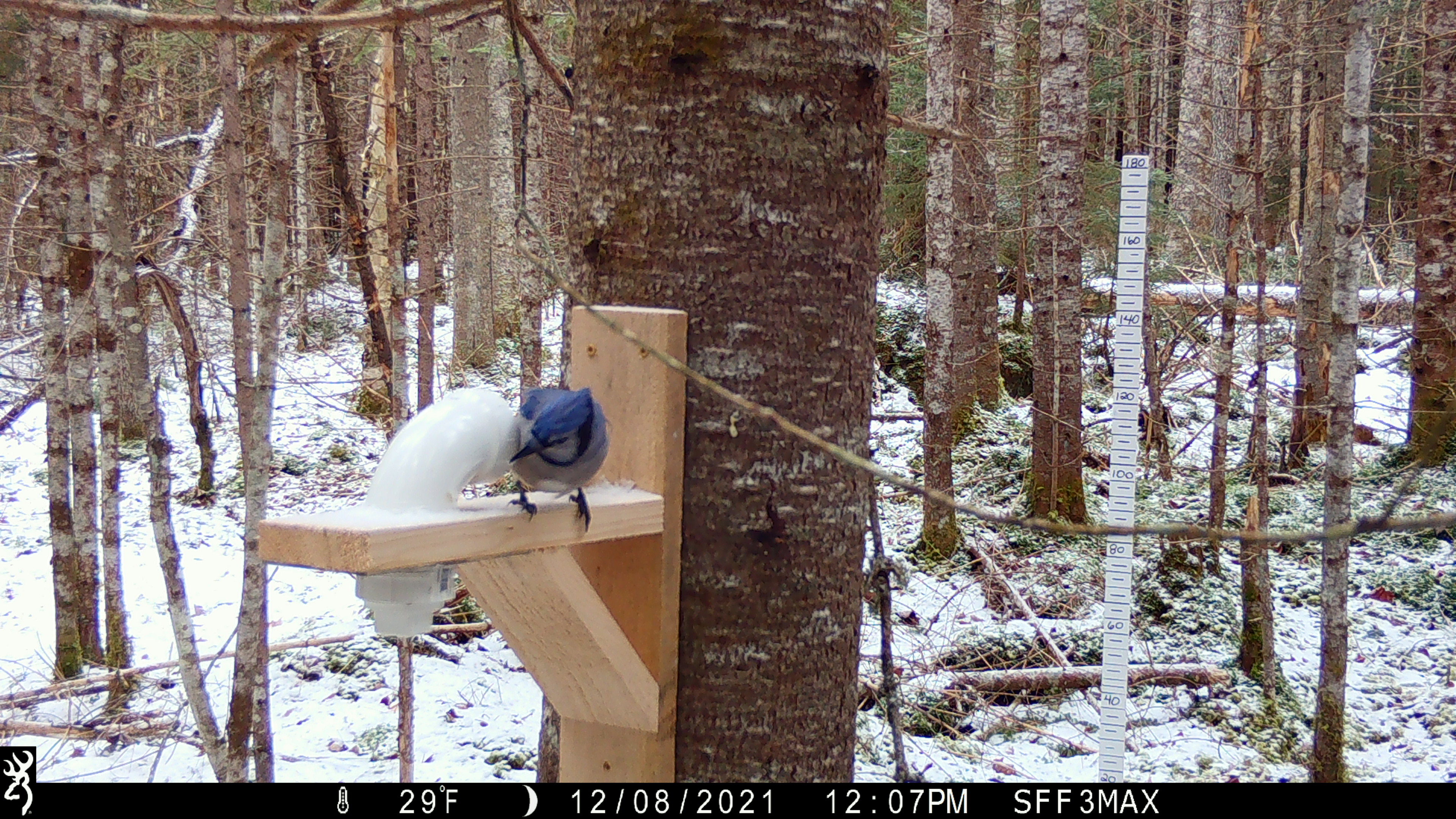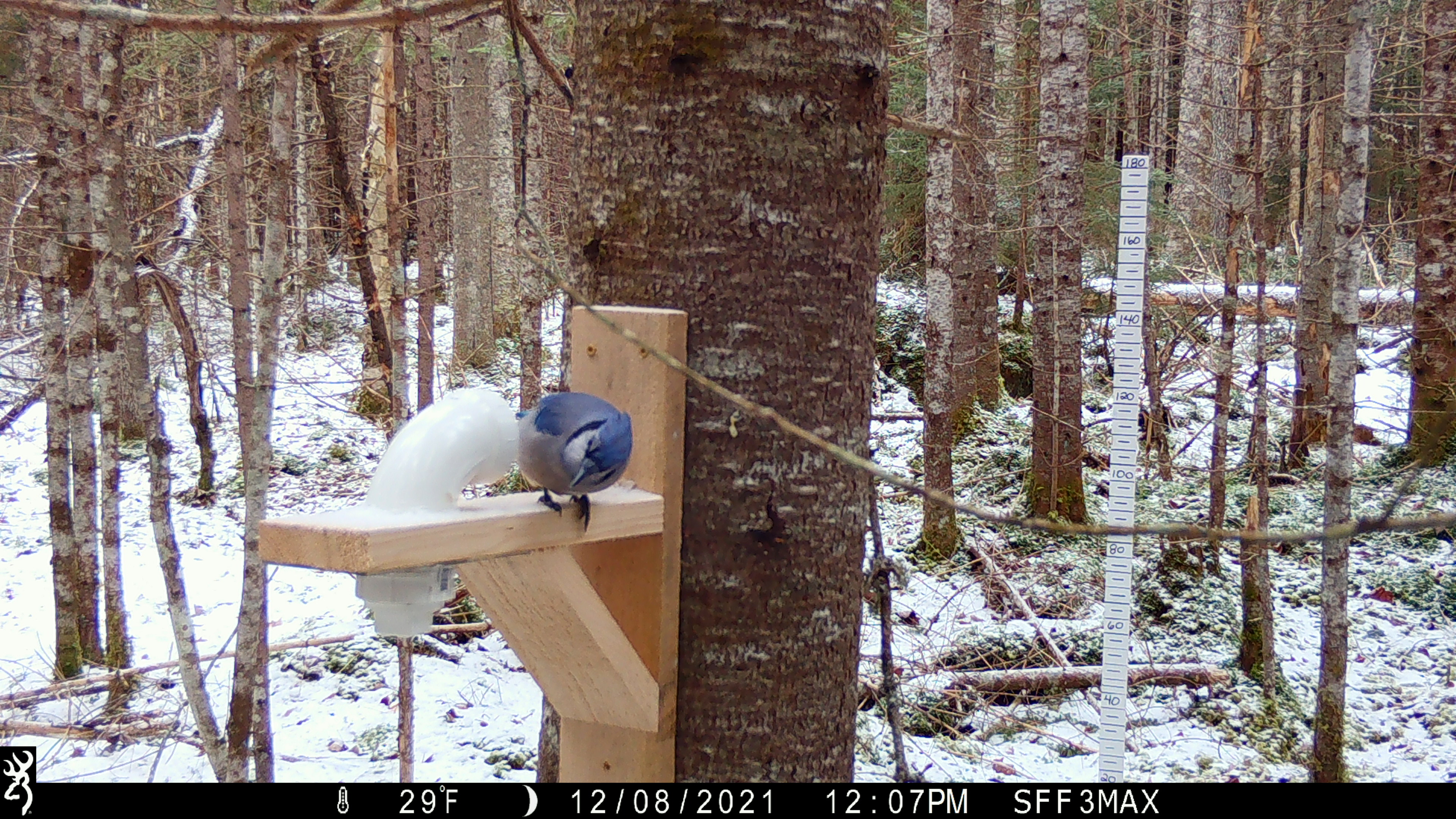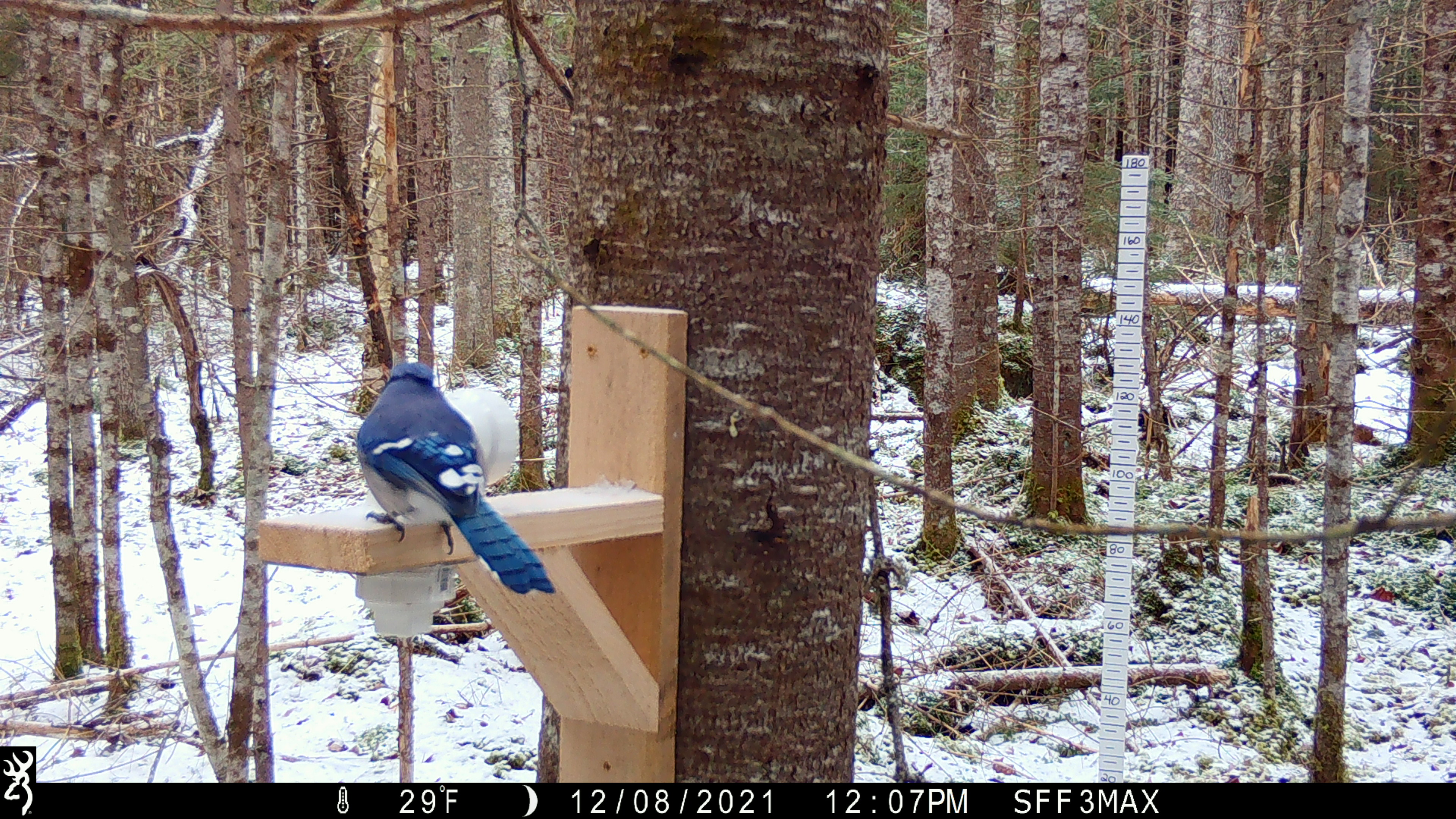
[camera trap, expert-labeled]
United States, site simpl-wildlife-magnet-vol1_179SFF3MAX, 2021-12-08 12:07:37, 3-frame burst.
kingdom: Animalia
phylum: Chordata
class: Aves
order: Passeriformes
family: Corvidae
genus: Cyanocitta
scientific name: Cyanocitta cristata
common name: blue jay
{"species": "blue jay (Cyanocitta cristata)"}